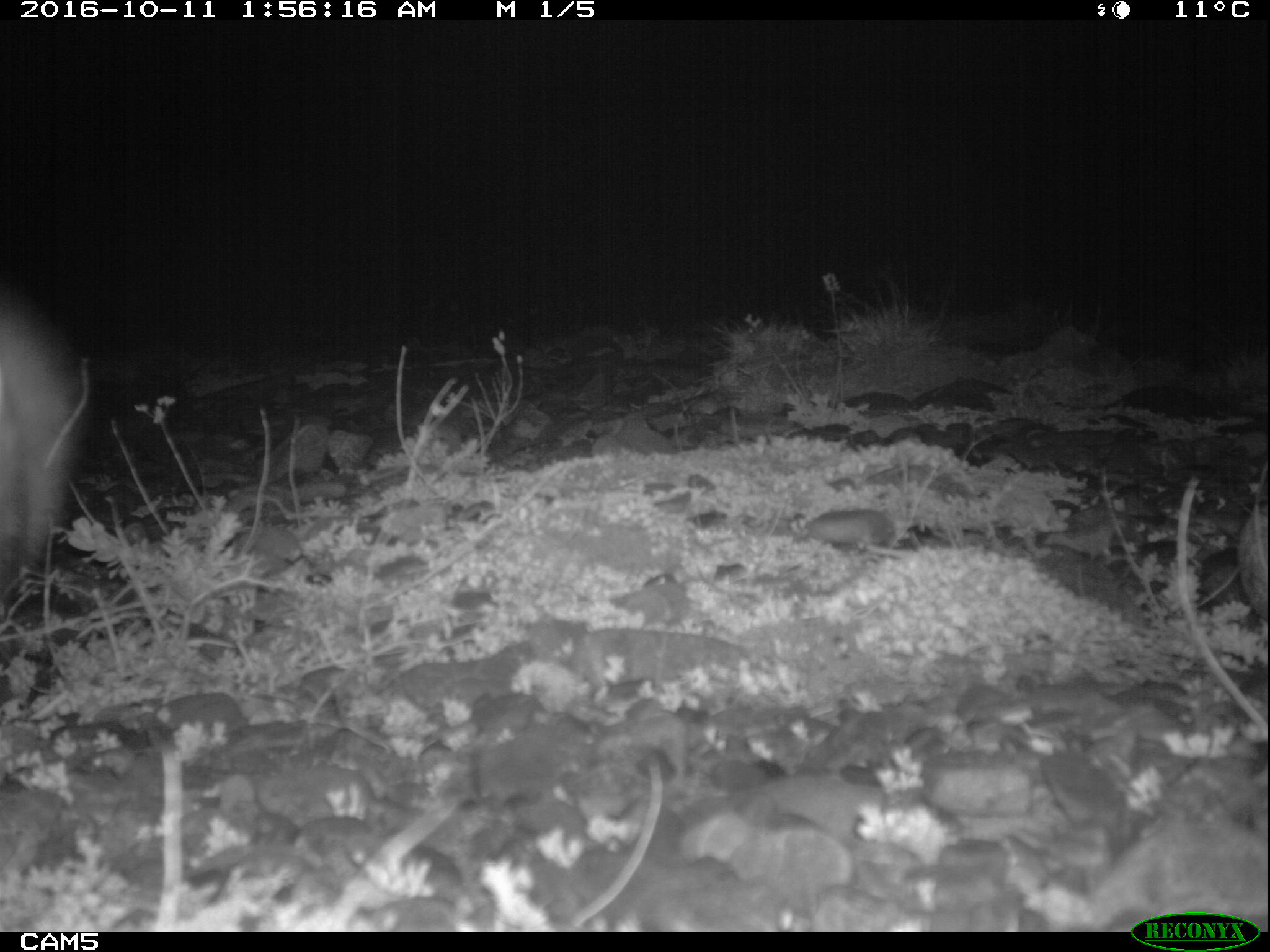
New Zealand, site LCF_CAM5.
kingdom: Animalia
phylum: Chordata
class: Mammalia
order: Carnivora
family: Mustelidae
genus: Mustela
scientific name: Mustela furo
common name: ferret